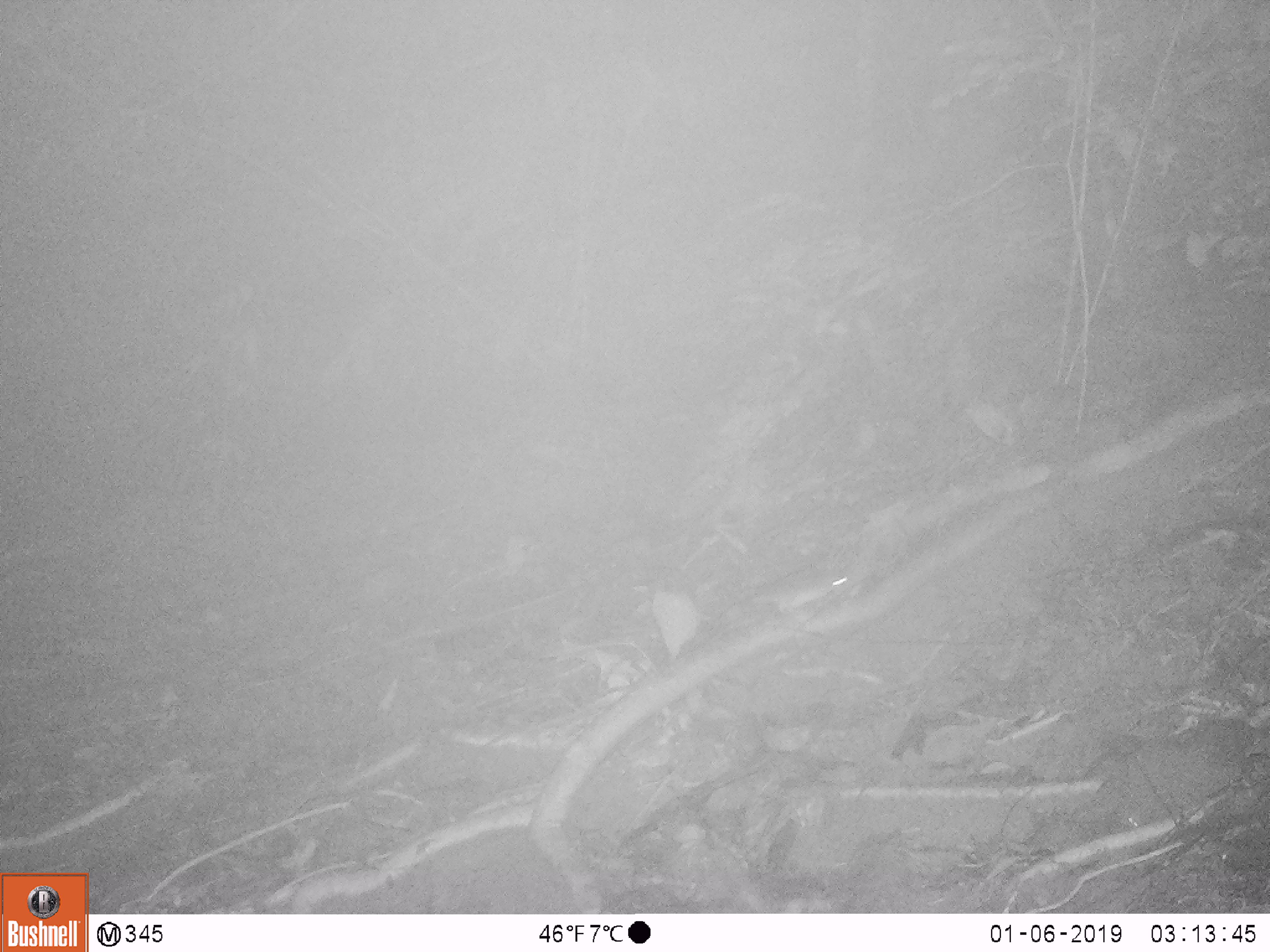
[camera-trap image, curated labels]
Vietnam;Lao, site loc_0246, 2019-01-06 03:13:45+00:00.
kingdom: Animalia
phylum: Chordata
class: Mammalia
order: Rodentia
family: Muridae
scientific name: Muridae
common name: old-world mice and rats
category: unidentified murid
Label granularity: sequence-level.